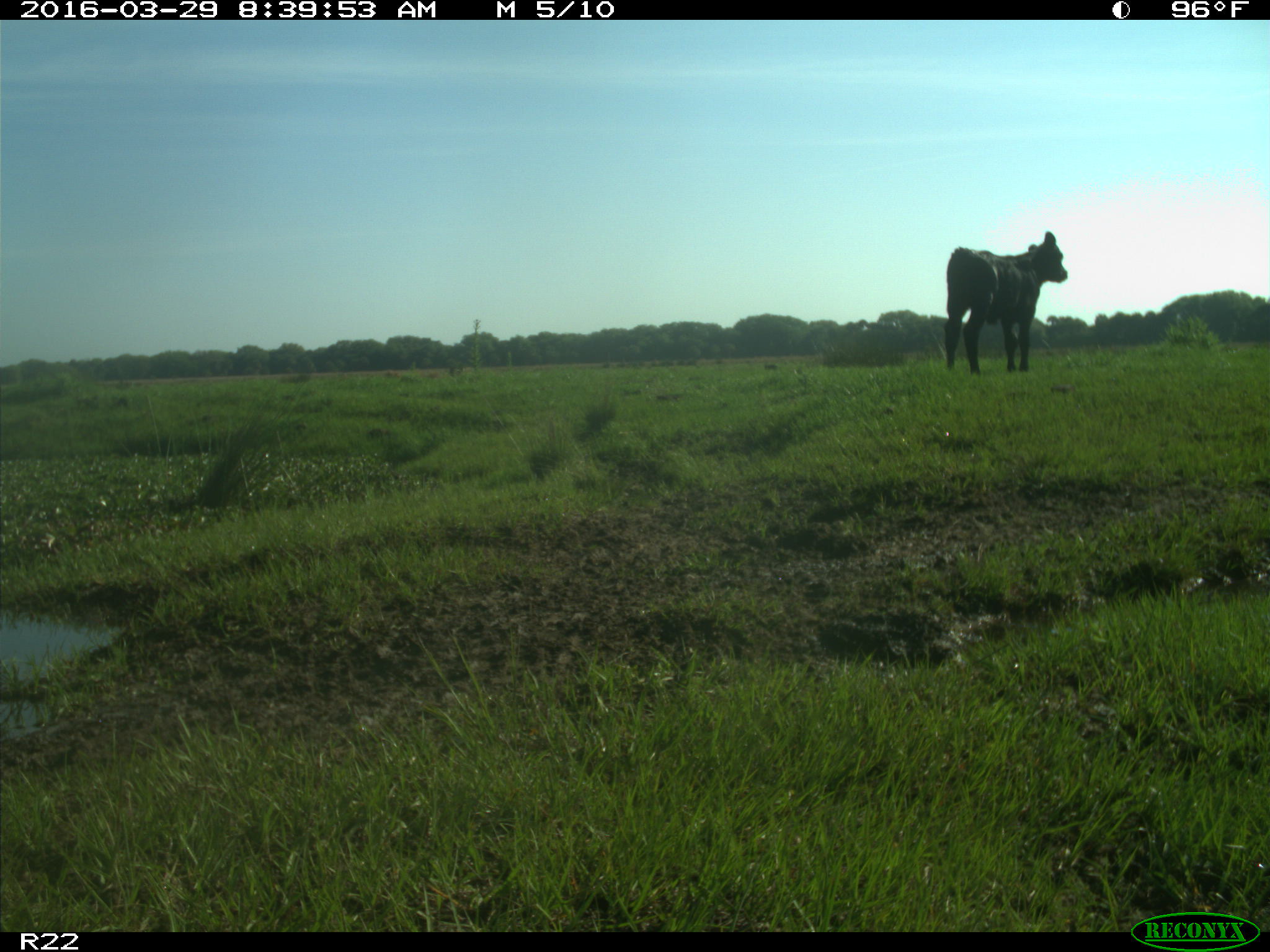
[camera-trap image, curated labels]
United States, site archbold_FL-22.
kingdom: Animalia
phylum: Chordata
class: Mammalia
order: Artiodactyla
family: Bovidae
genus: Bos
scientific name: Bos taurus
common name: domestic cow